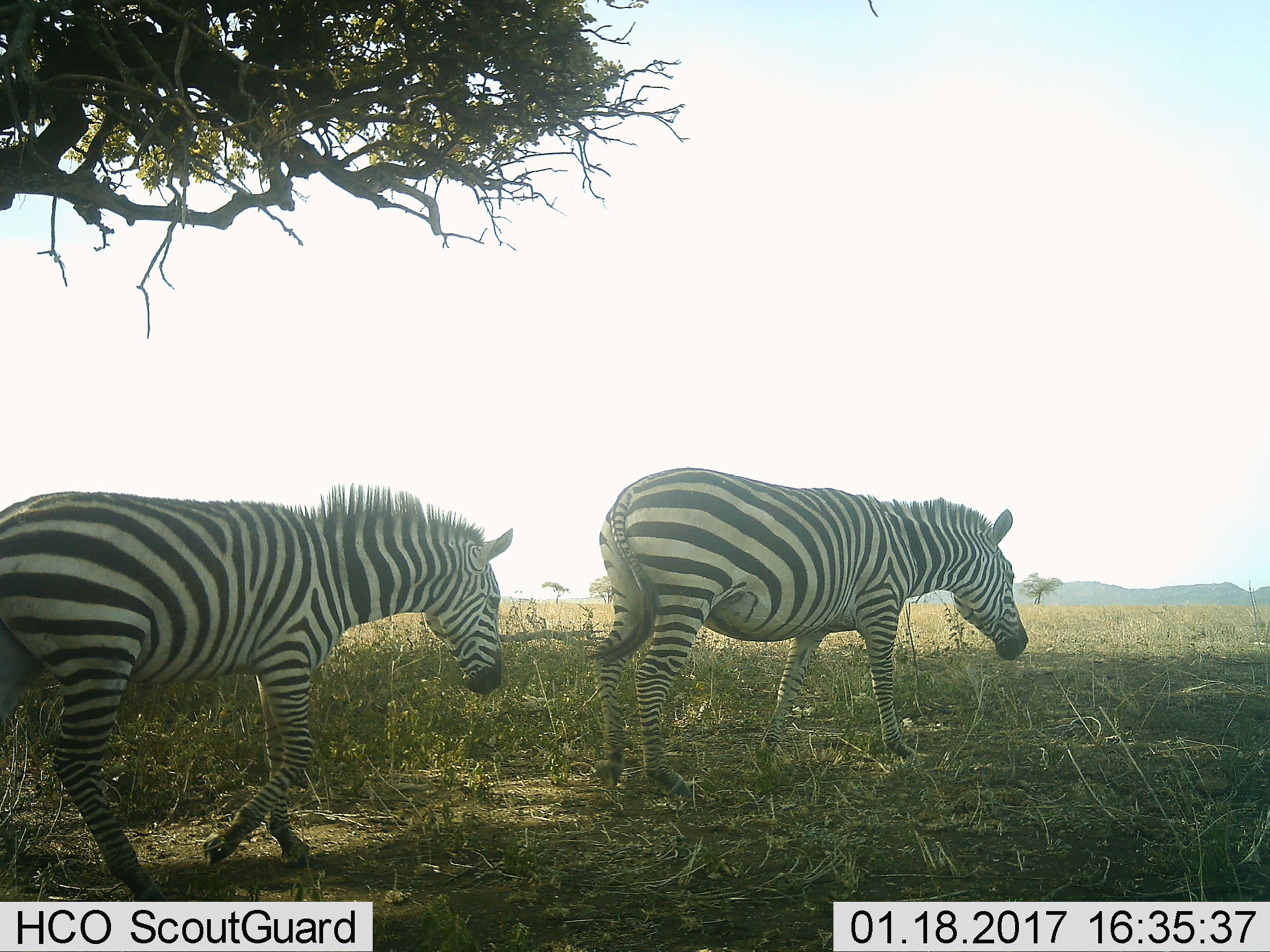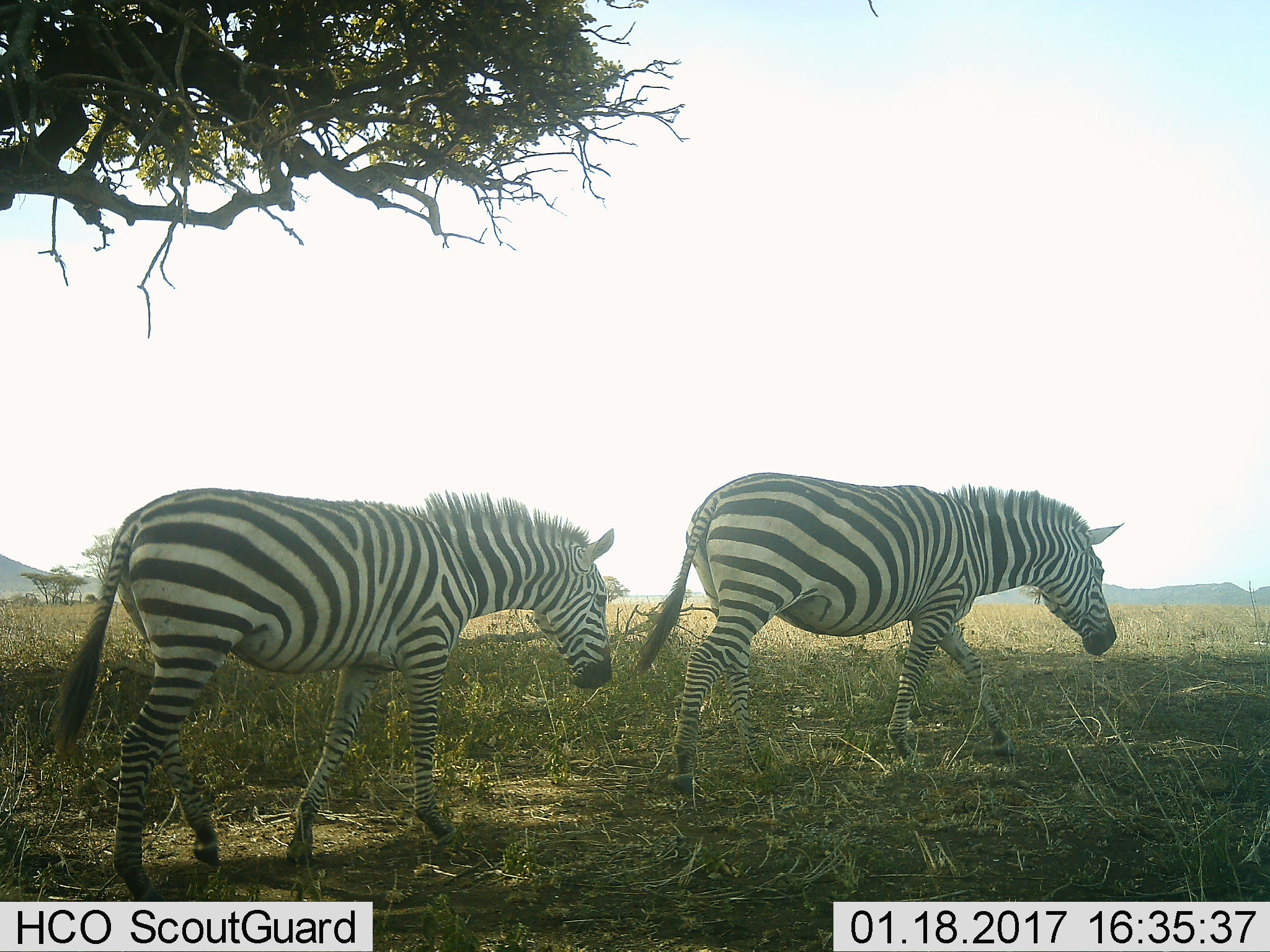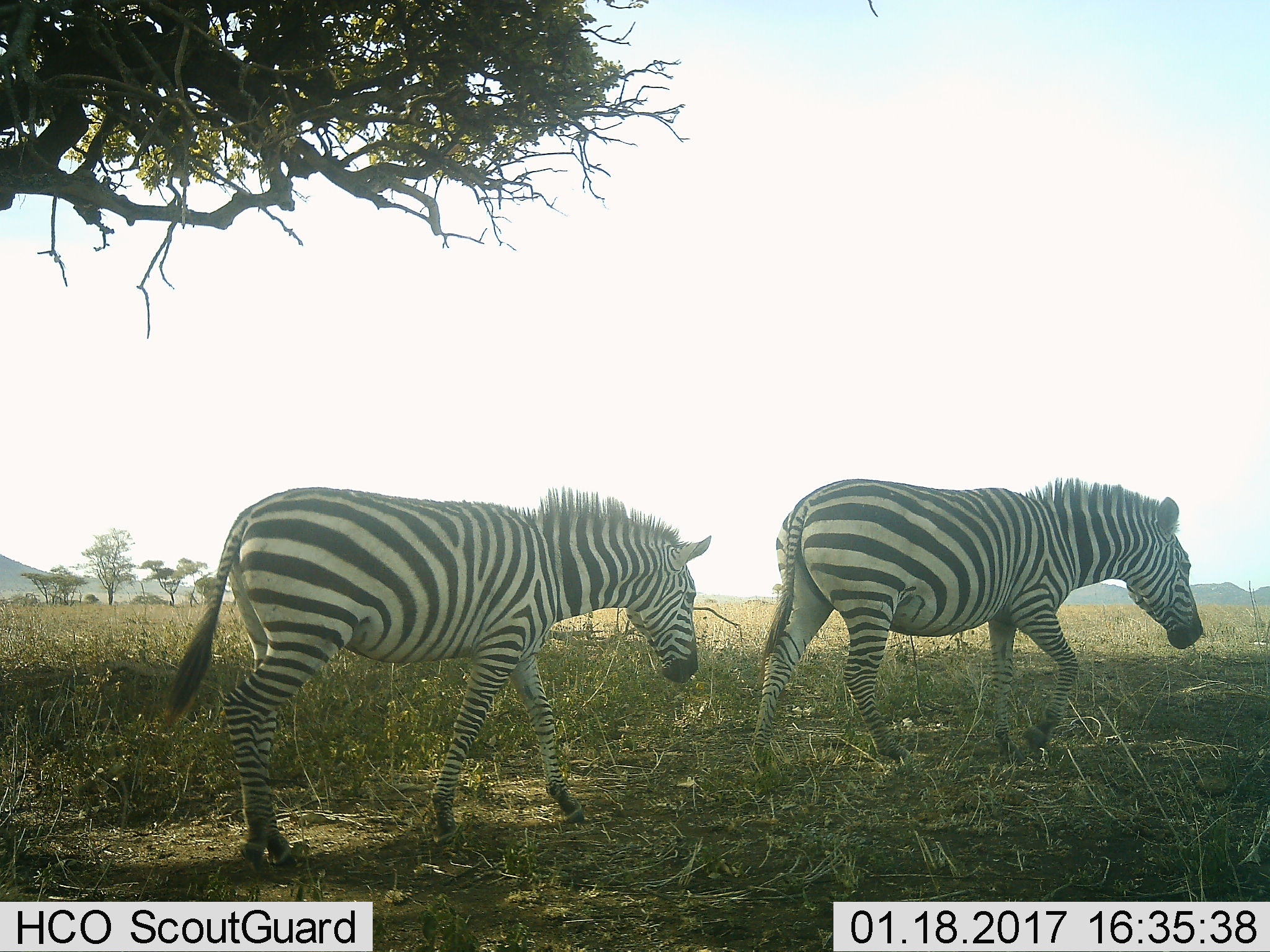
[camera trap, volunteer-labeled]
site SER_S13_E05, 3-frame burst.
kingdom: Animalia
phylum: Chordata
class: Mammalia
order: Perissodactyla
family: Equidae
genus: Equus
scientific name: Equus quagga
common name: plains zebra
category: zebraplains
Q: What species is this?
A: Zebraplains (plains zebra) (Equus quagga).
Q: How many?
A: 2.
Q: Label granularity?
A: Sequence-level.